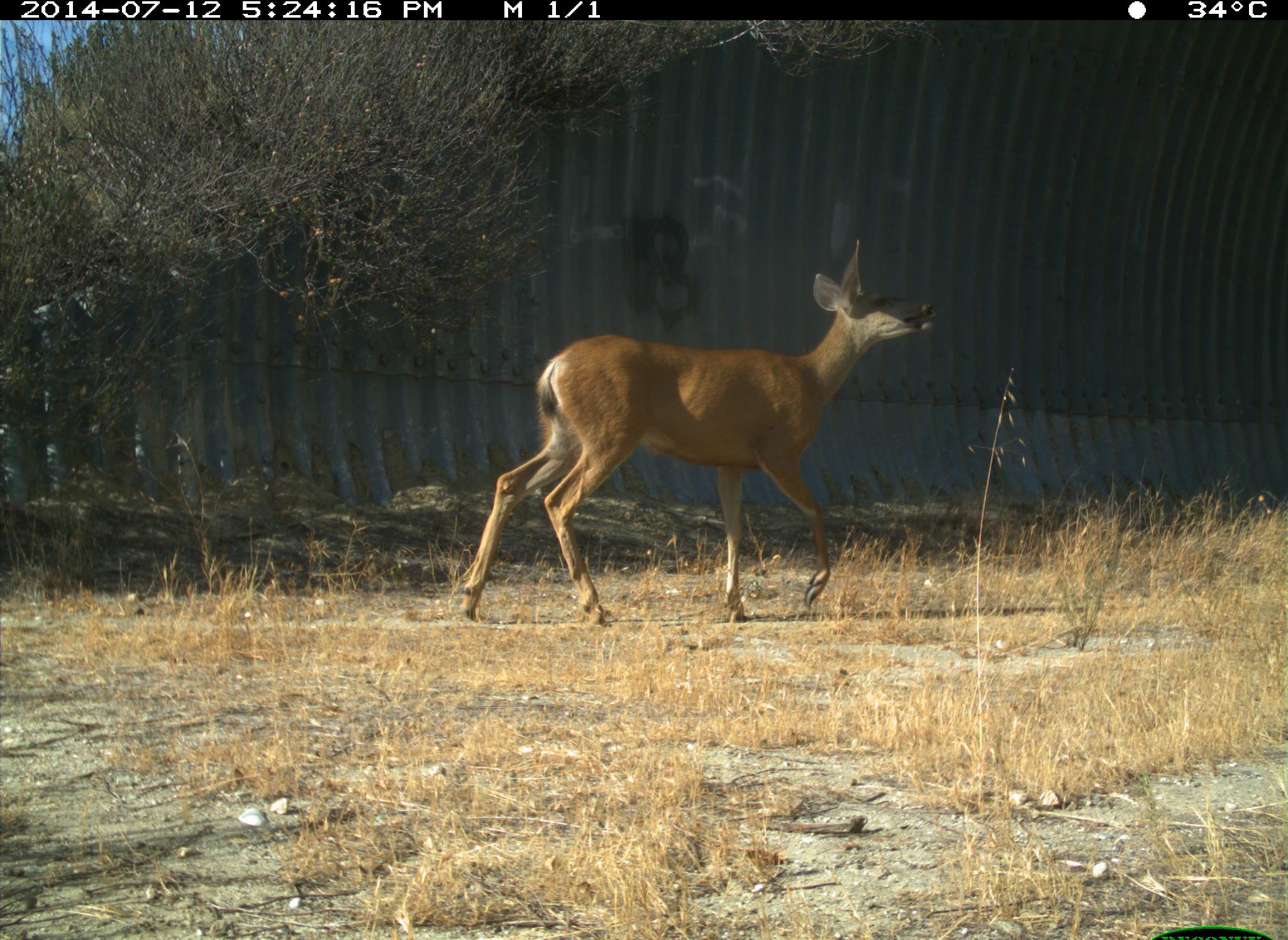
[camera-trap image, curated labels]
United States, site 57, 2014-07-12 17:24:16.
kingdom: Animalia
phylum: Chordata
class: Mammalia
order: Artiodactyla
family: Cervidae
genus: Odocoileus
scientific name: Odocoileus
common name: deer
Deer (Odocoileus).